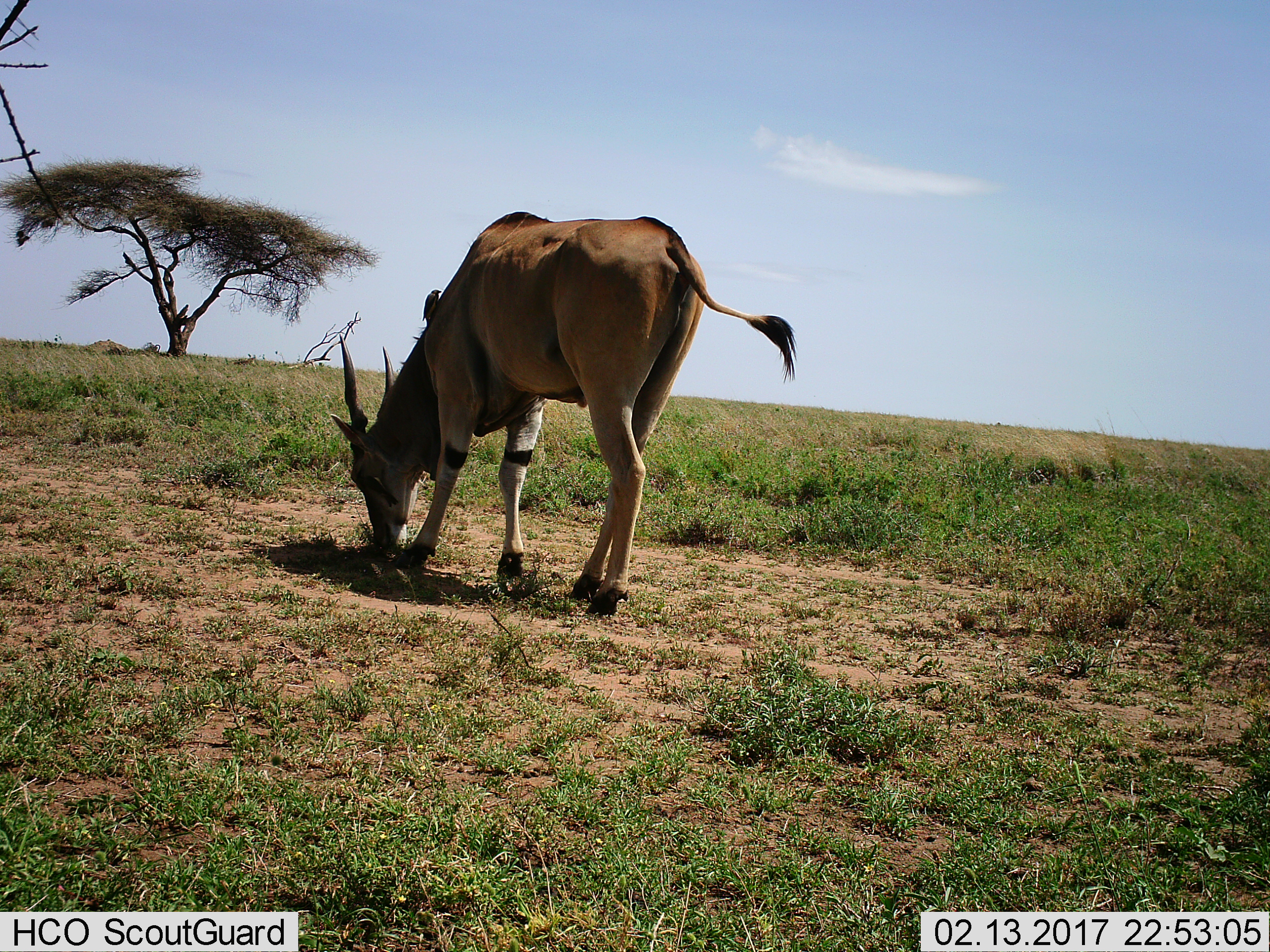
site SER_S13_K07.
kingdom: Animalia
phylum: Chordata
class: Mammalia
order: Artiodactyla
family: Bovidae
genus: Tragelaphus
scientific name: Tragelaphus oryx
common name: eland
Eland (Tragelaphus oryx), count 1. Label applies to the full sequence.